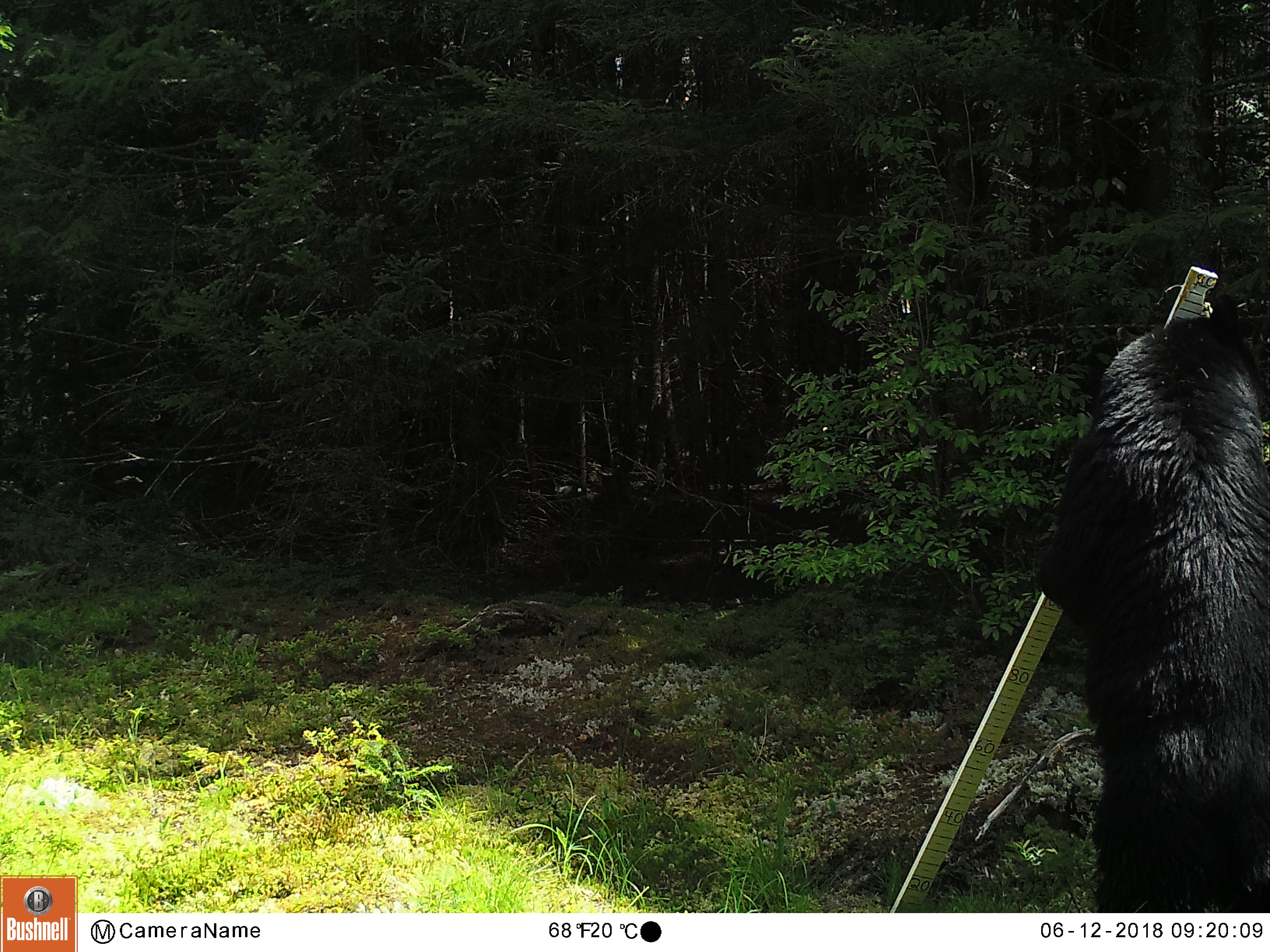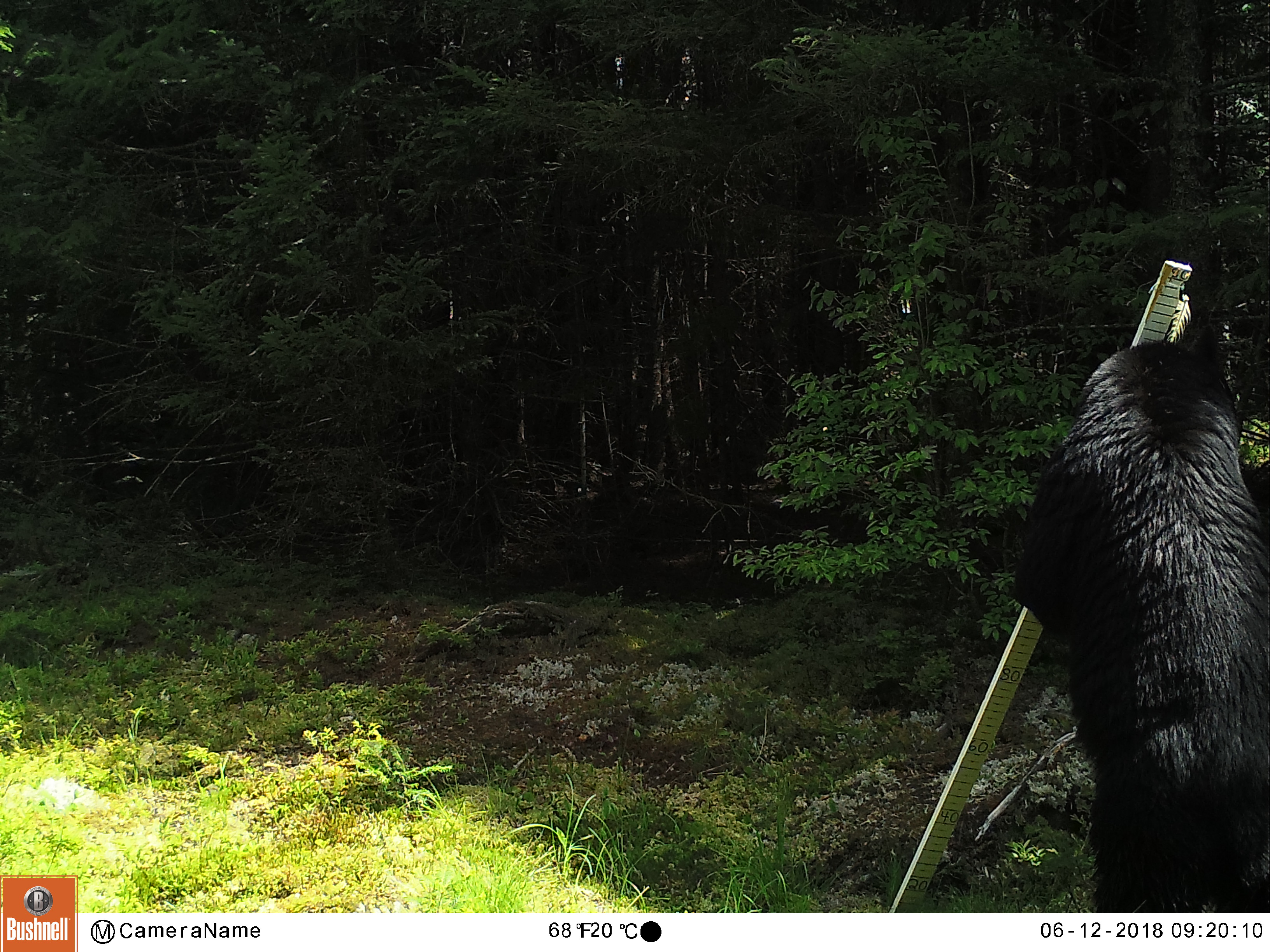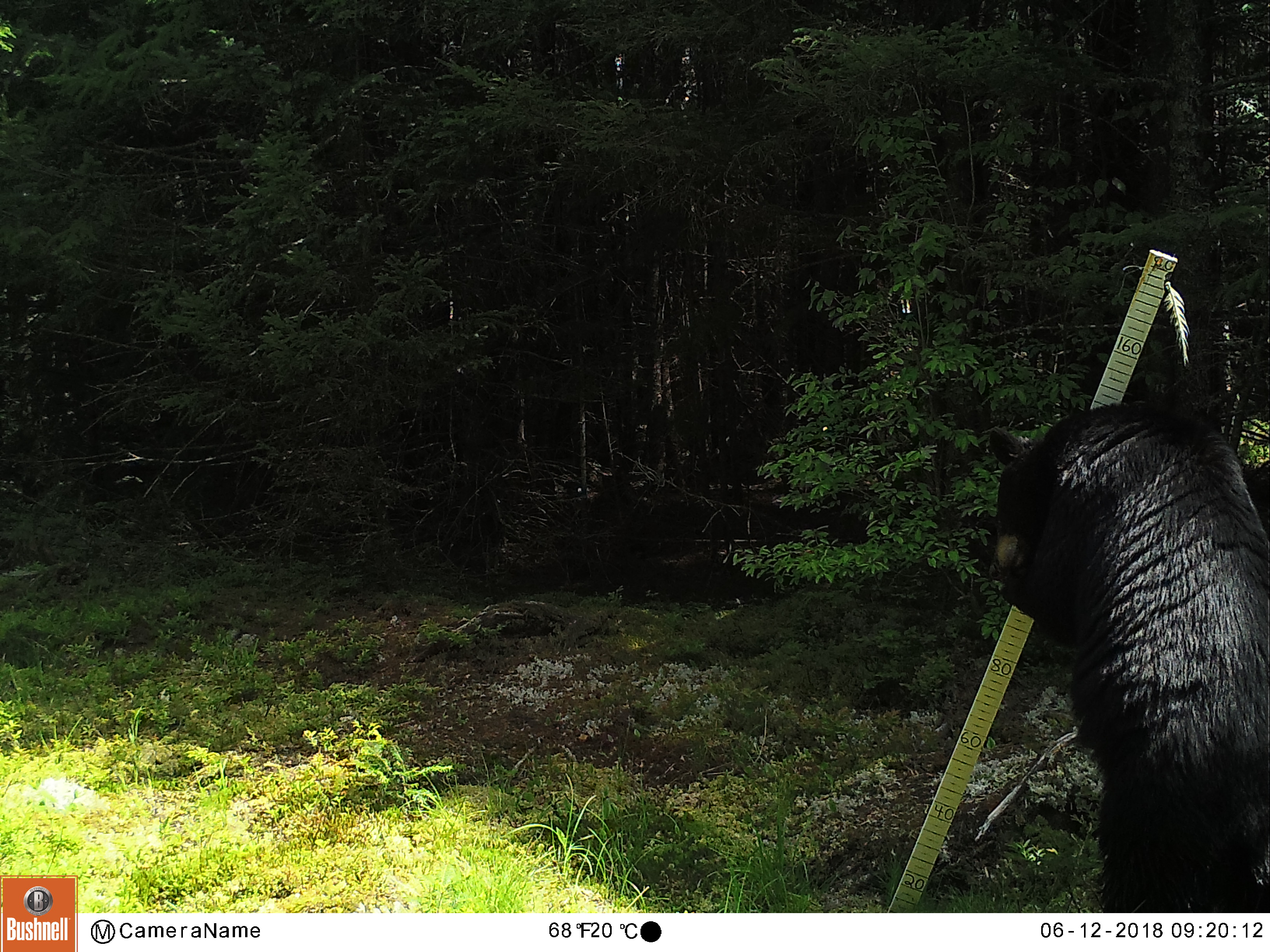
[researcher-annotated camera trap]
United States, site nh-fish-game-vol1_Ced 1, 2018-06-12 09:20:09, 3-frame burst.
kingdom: Animalia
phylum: Chordata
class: Mammalia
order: Carnivora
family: Ursidae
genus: Ursus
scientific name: Ursus americanus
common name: black bear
Black bear (Ursus americanus).